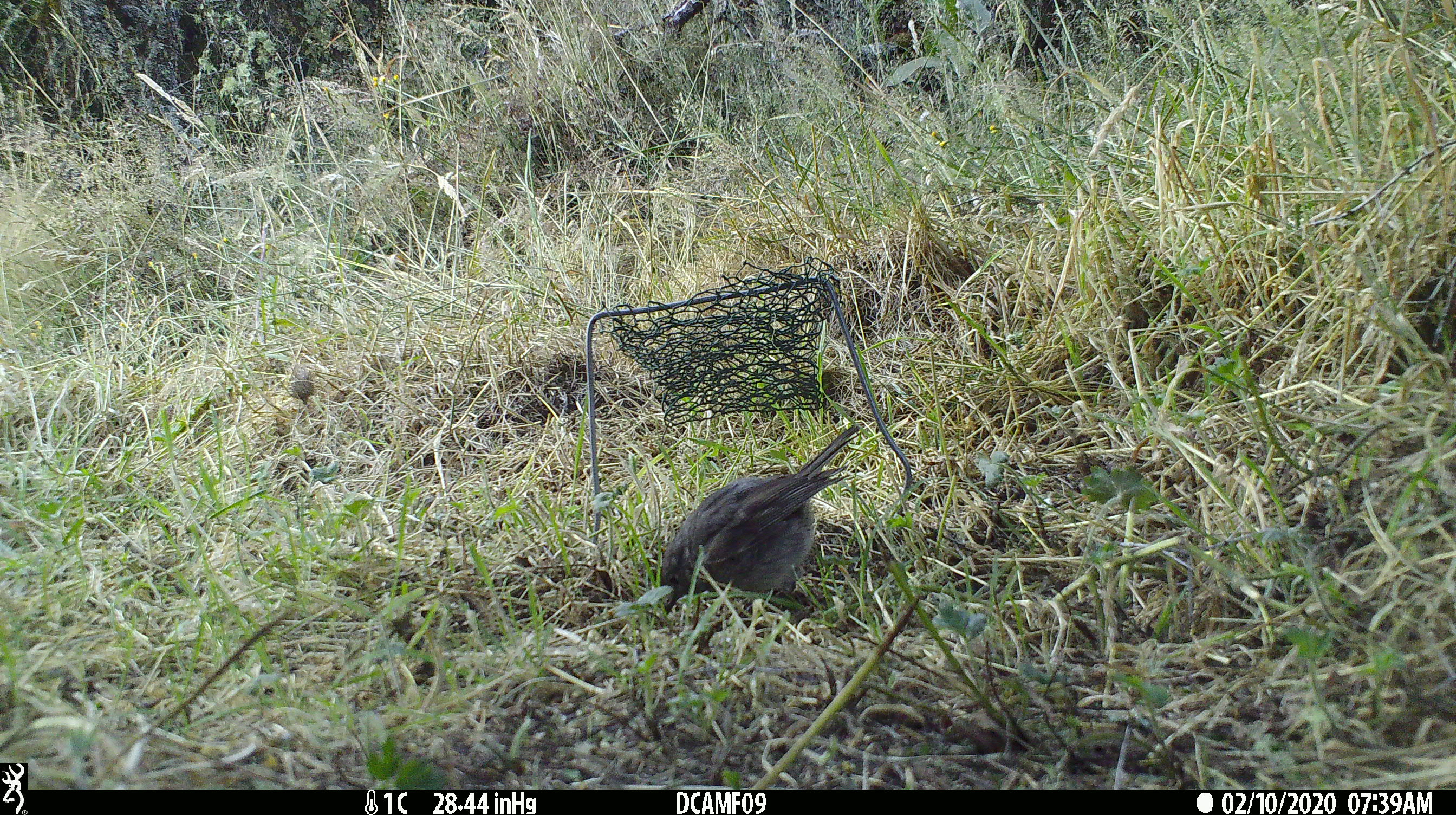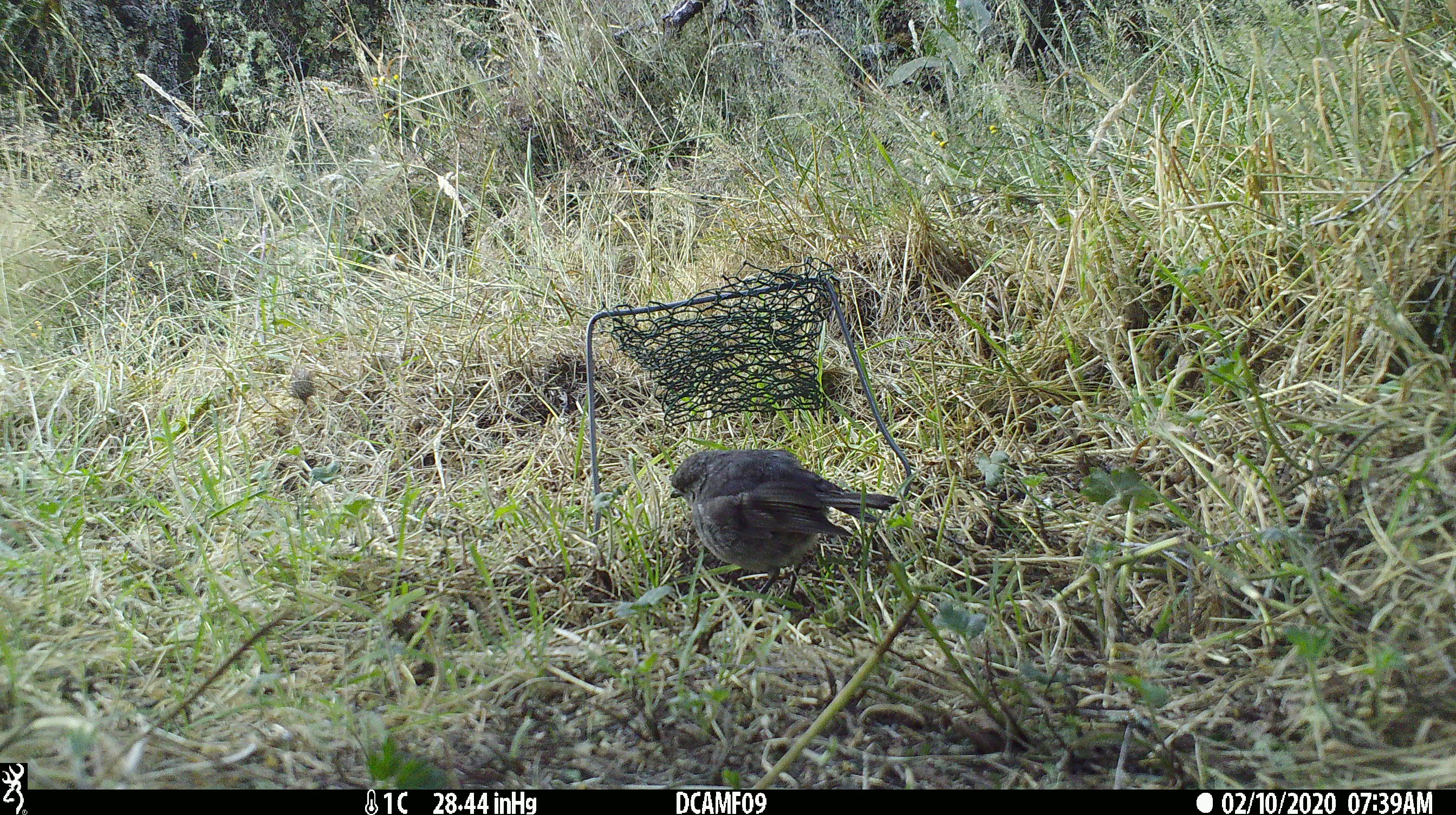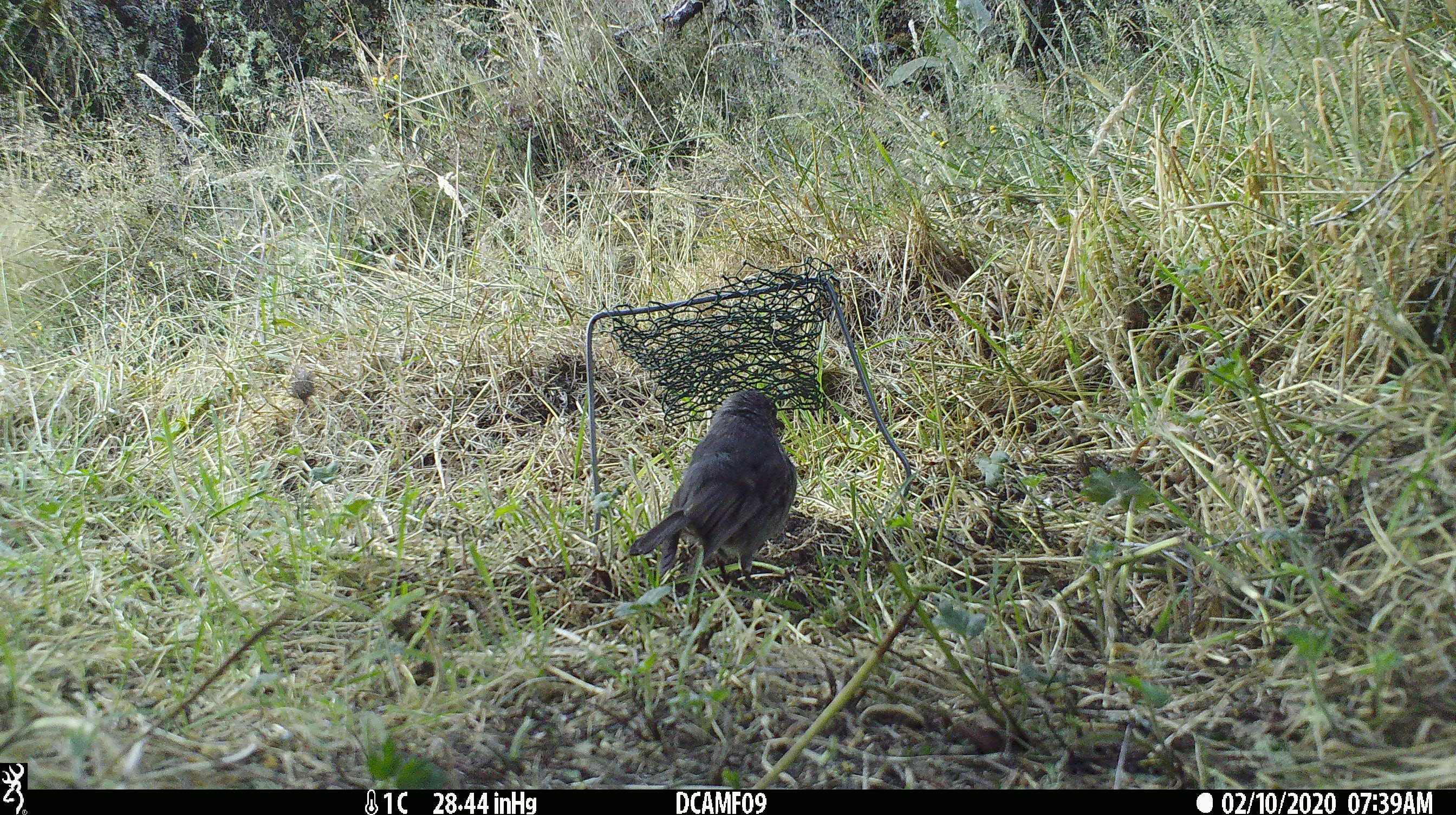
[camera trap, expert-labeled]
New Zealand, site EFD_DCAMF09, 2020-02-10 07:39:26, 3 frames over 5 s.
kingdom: Animalia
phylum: Chordata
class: Aves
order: Passeriformes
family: Petroicidae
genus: Petroica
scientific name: Petroica macrocephala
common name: tomtit